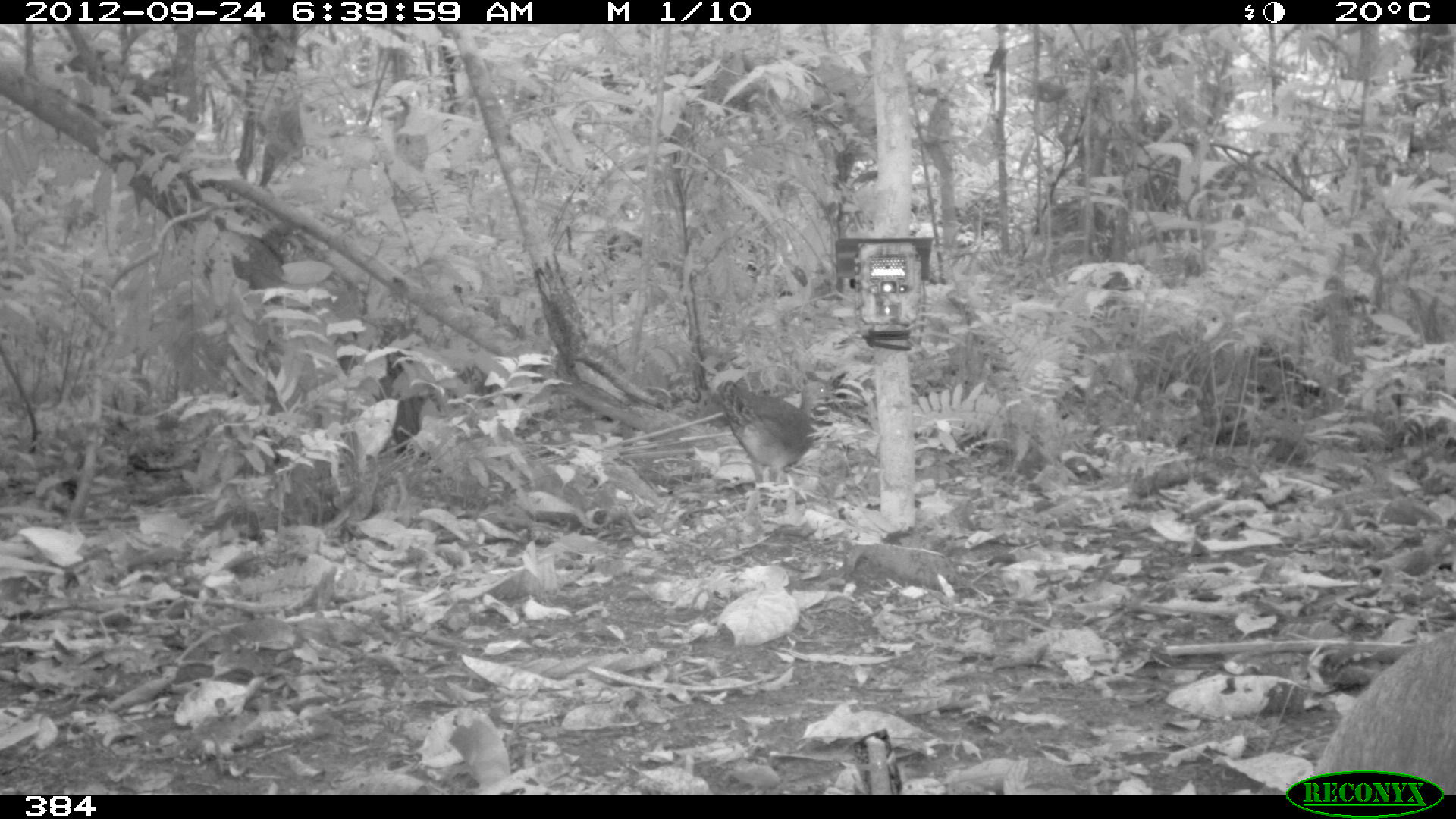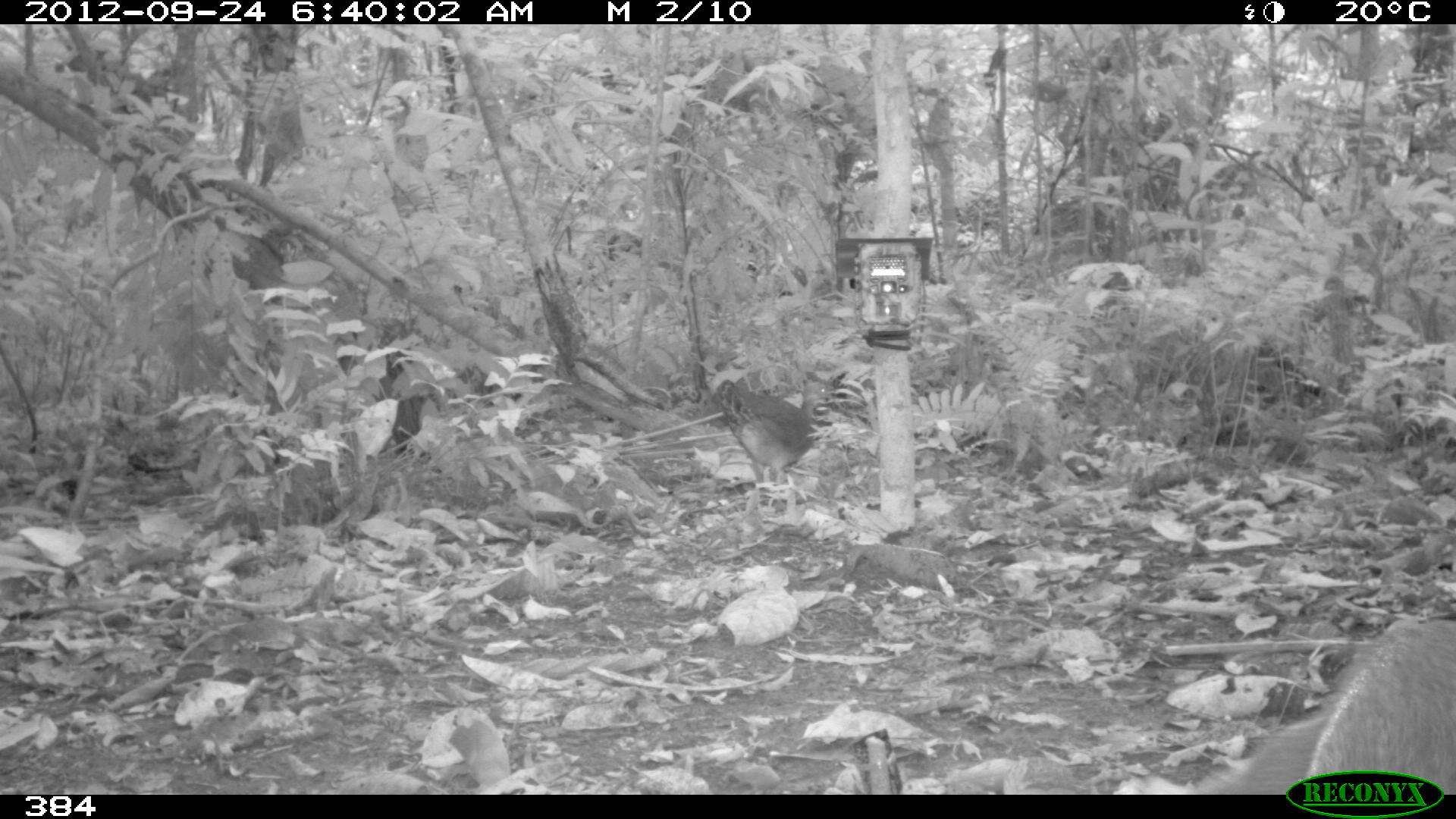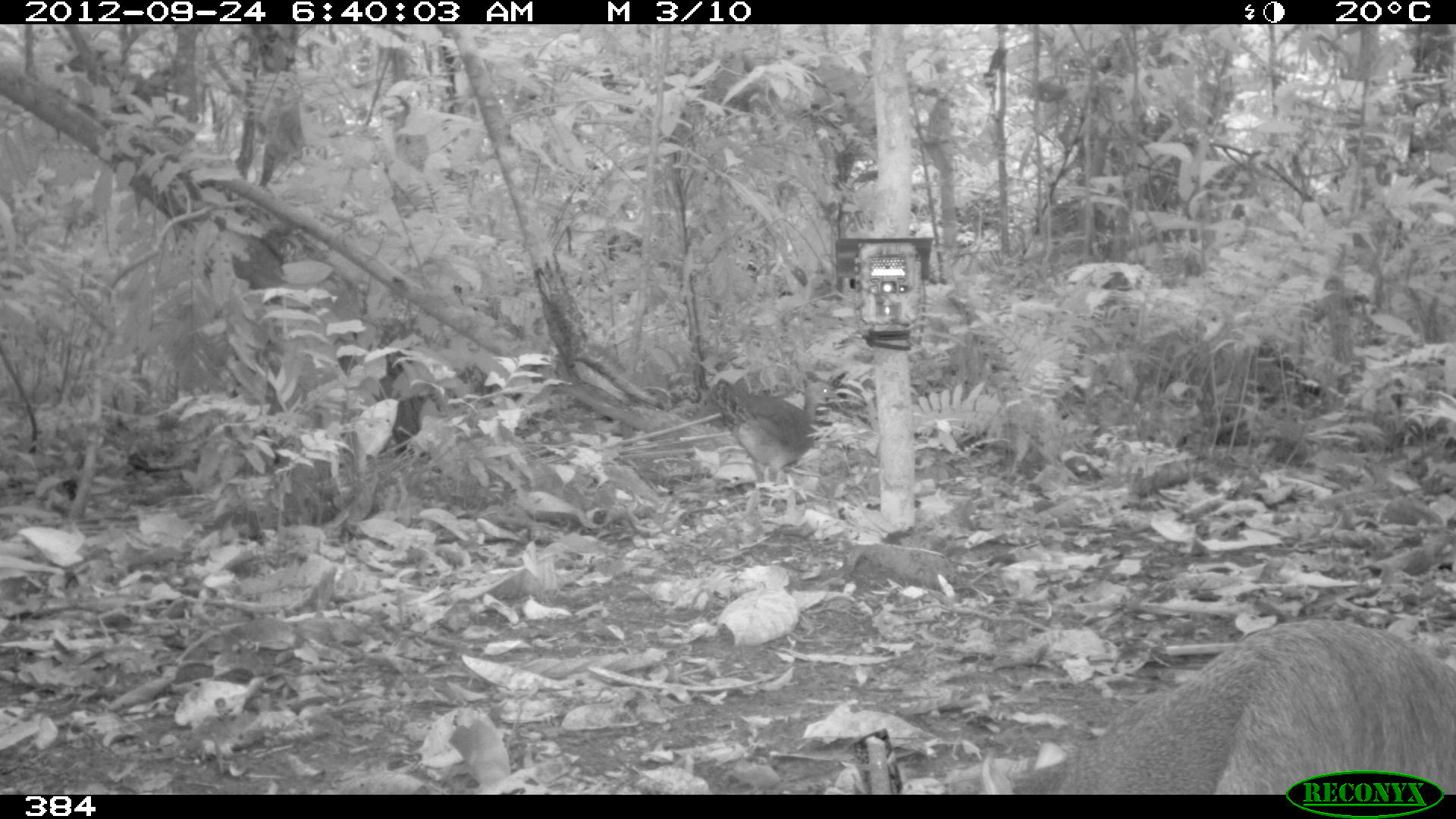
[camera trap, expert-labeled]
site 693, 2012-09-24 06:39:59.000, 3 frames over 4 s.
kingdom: Animalia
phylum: Chordata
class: Mammalia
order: Rodentia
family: Dasyproctidae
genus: Dasyprocta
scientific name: Dasyprocta punctata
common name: central american agouti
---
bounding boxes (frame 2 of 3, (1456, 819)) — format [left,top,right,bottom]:
dasyprocta punctata: [1200,615,1456,795]; [716,379,833,490]